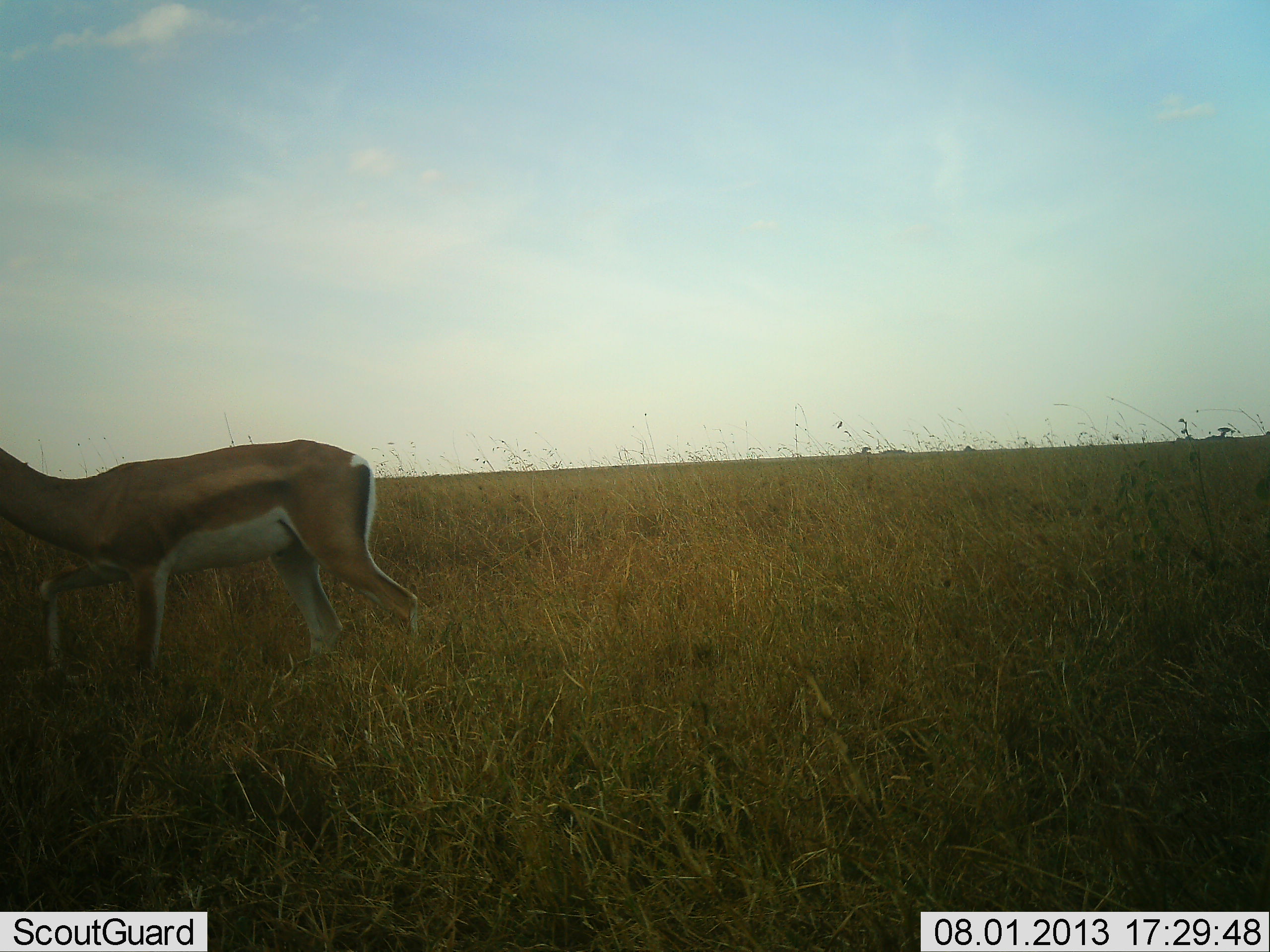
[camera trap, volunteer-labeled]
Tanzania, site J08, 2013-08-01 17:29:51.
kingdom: Animalia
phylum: Chordata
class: Mammalia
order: Artiodactyla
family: Bovidae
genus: Nanger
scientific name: Nanger granti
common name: grant's gazelle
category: gazellegrants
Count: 1.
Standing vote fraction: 33%.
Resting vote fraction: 4%.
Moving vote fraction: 62%.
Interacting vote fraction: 0%.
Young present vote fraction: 0%.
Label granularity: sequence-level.